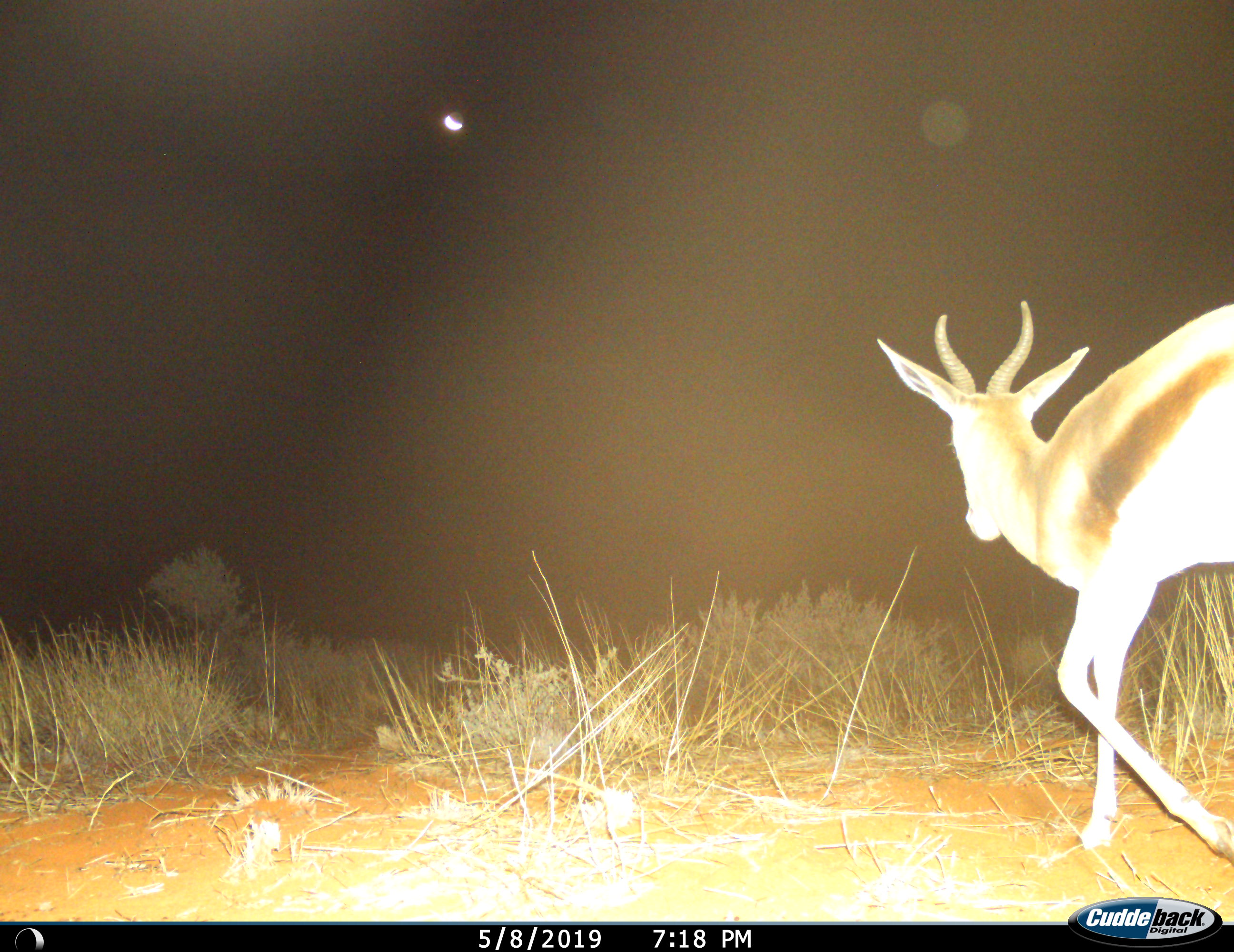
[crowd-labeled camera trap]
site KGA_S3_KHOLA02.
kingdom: Animalia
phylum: Chordata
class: Mammalia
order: Artiodactyla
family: Bovidae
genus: Antidorcas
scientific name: Antidorcas marsupialis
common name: springbok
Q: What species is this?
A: Springbok (Antidorcas marsupialis).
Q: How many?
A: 1.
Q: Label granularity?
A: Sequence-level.